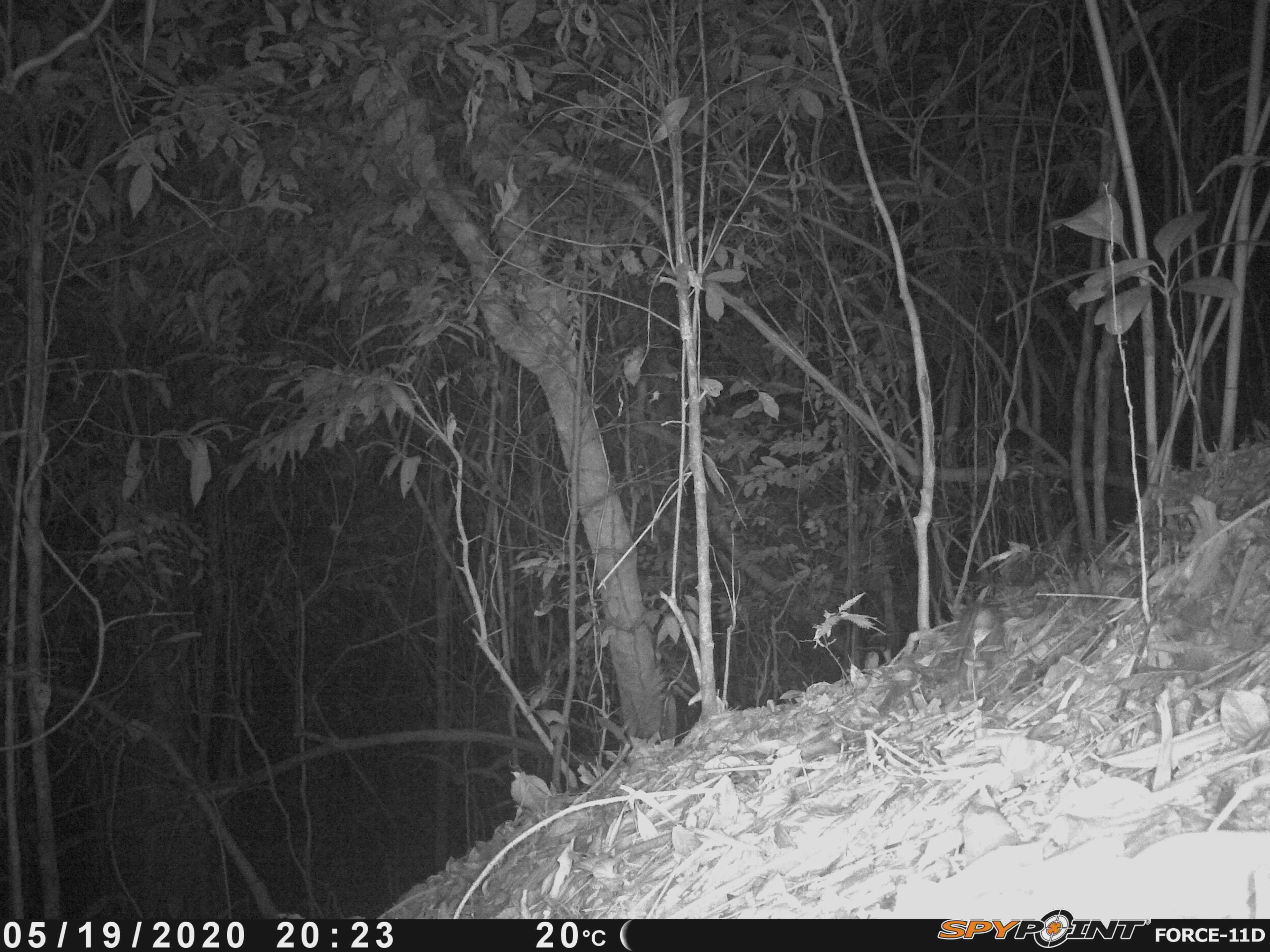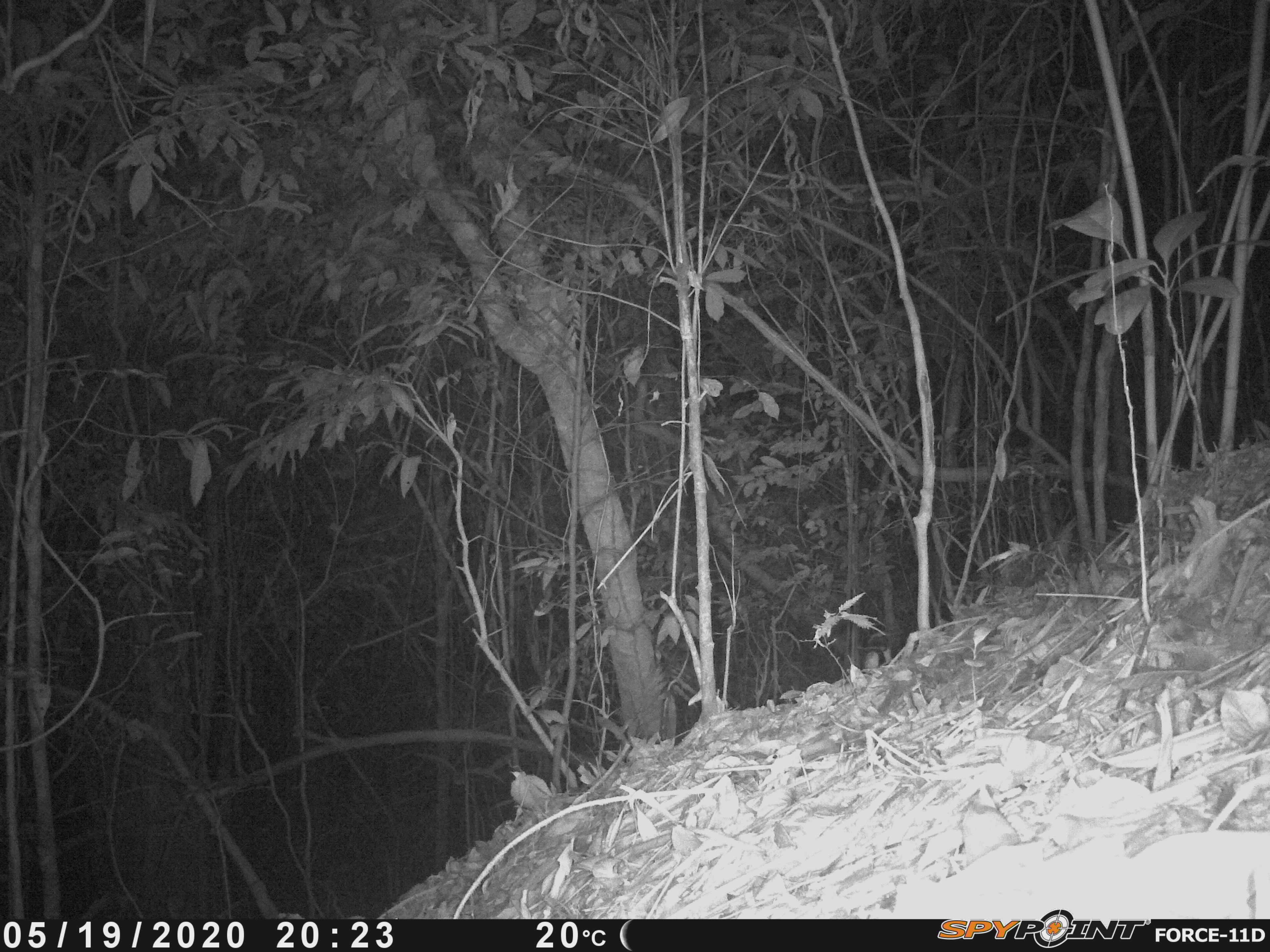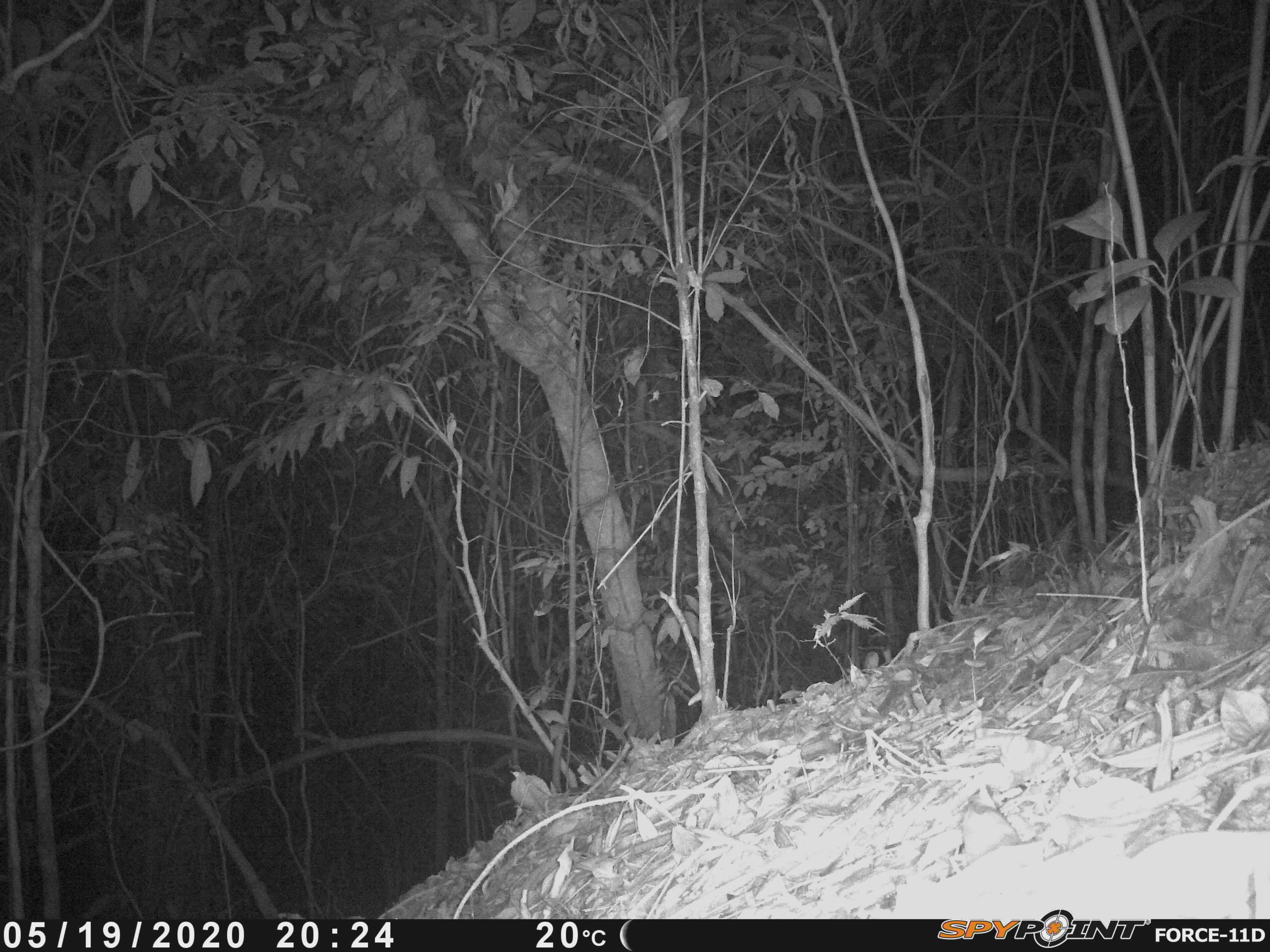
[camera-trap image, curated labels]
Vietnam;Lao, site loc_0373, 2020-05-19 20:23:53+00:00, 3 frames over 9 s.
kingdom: Animalia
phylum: Chordata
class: Mammalia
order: Rodentia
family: Muridae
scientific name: Muridae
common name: old-world mice and rats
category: unidentified murid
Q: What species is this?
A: Unidentified murid (old-world mice and rats) (Muridae).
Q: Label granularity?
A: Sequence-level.